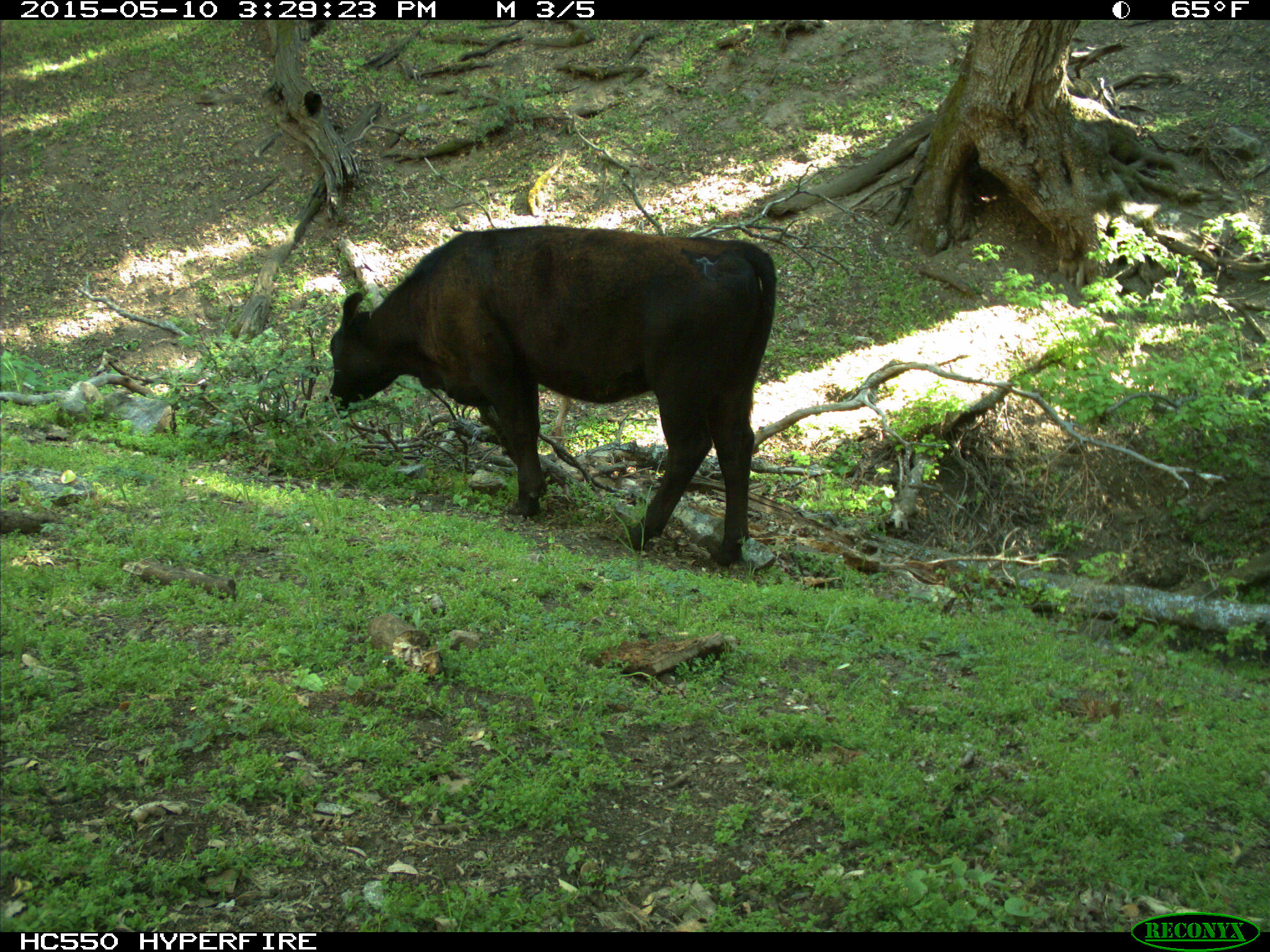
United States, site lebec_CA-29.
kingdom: Animalia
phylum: Chordata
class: Mammalia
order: Artiodactyla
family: Bovidae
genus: Bos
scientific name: Bos taurus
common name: domestic cow